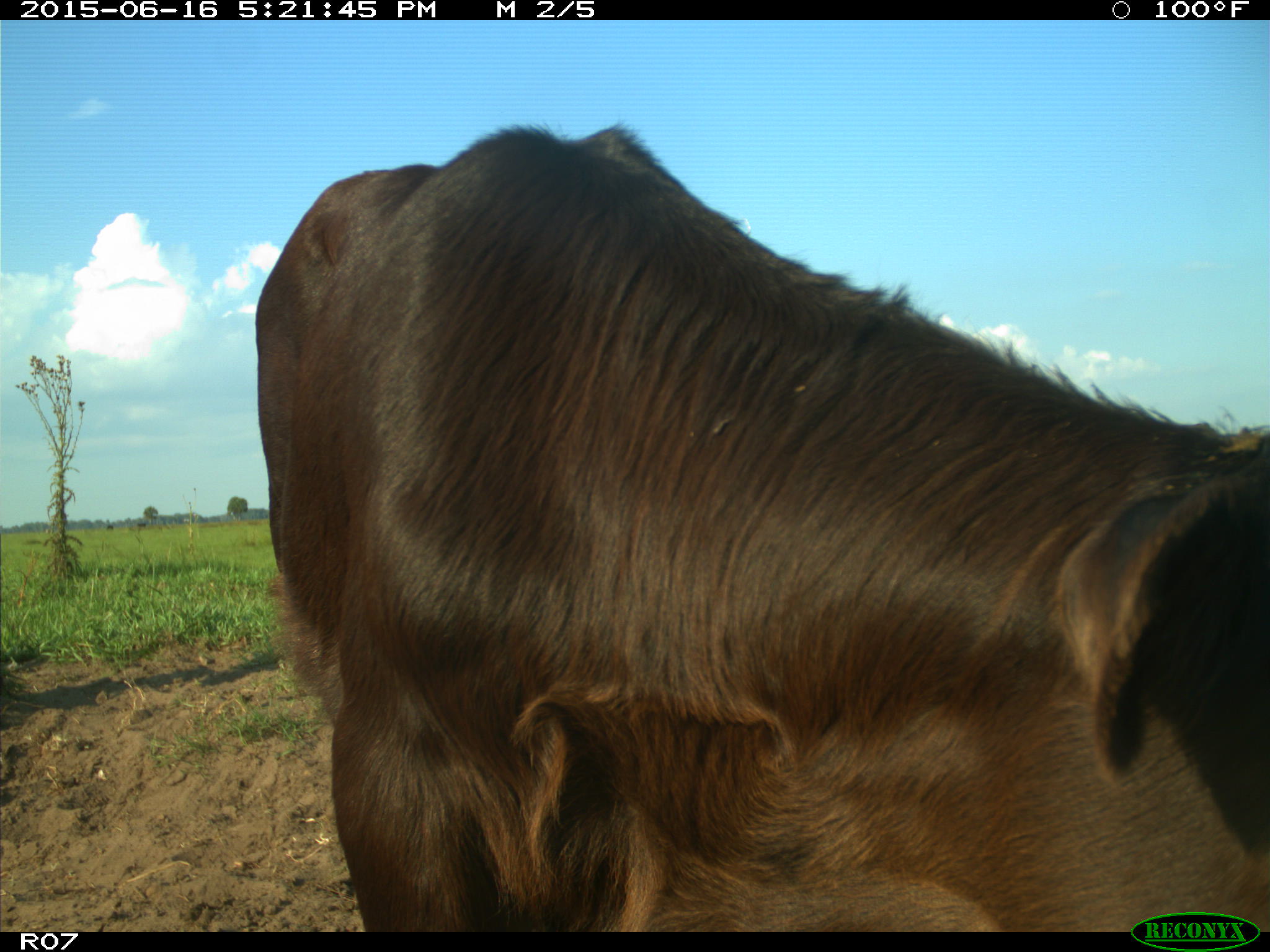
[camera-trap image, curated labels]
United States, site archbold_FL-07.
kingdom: Animalia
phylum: Chordata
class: Mammalia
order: Artiodactyla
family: Bovidae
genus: Bos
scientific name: Bos taurus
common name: domestic cow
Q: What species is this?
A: Bos taurus (domestic cow).